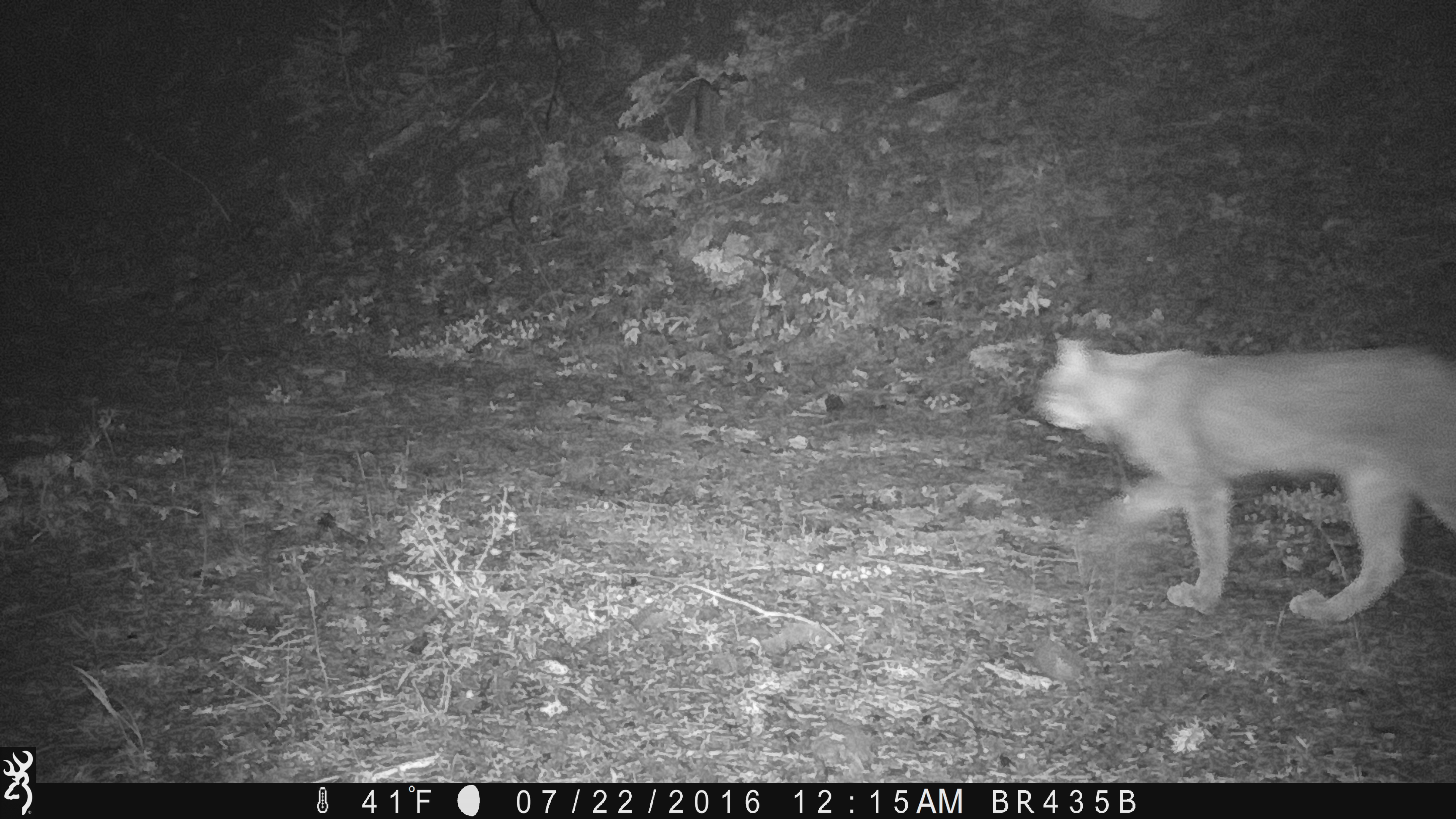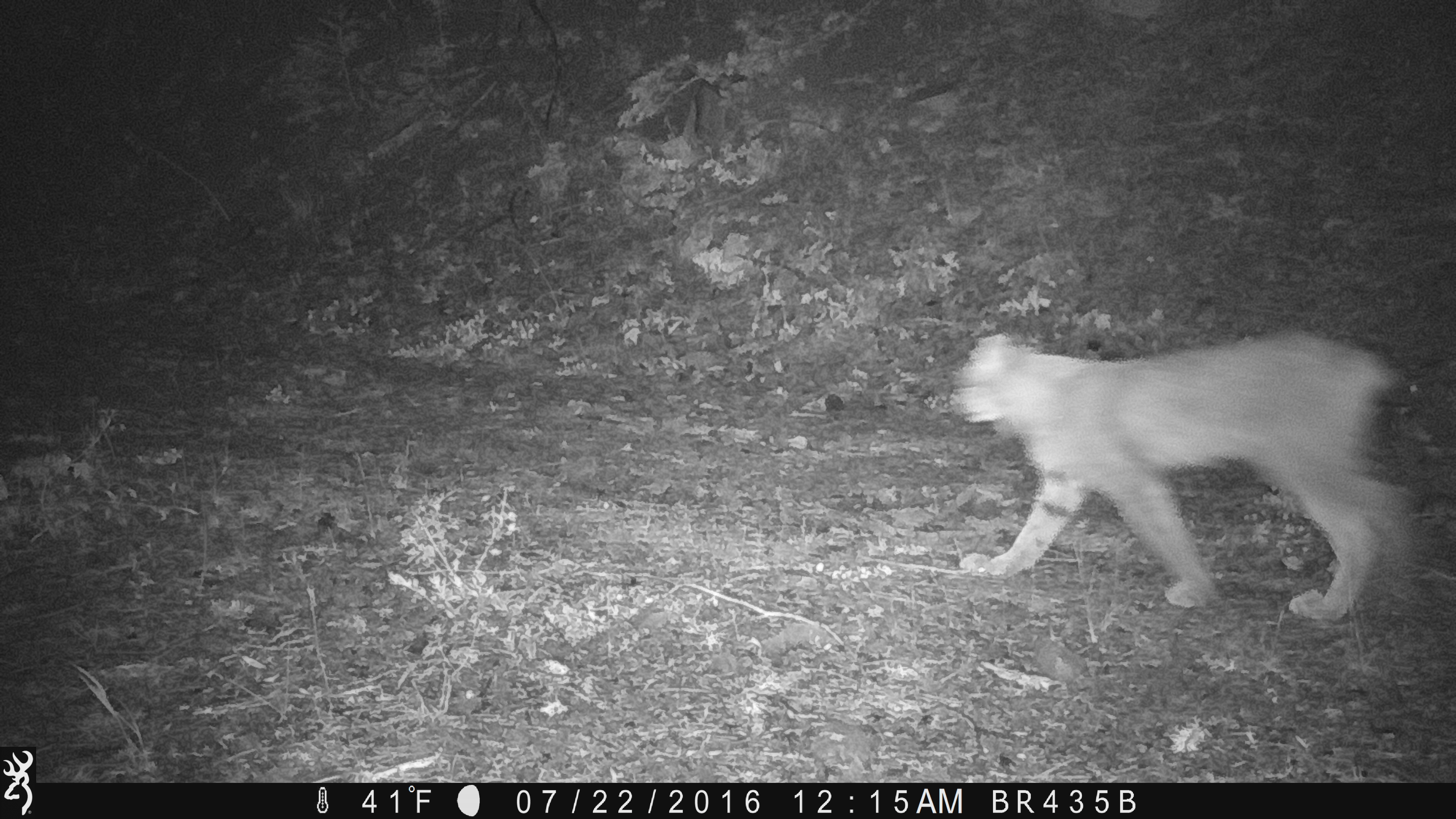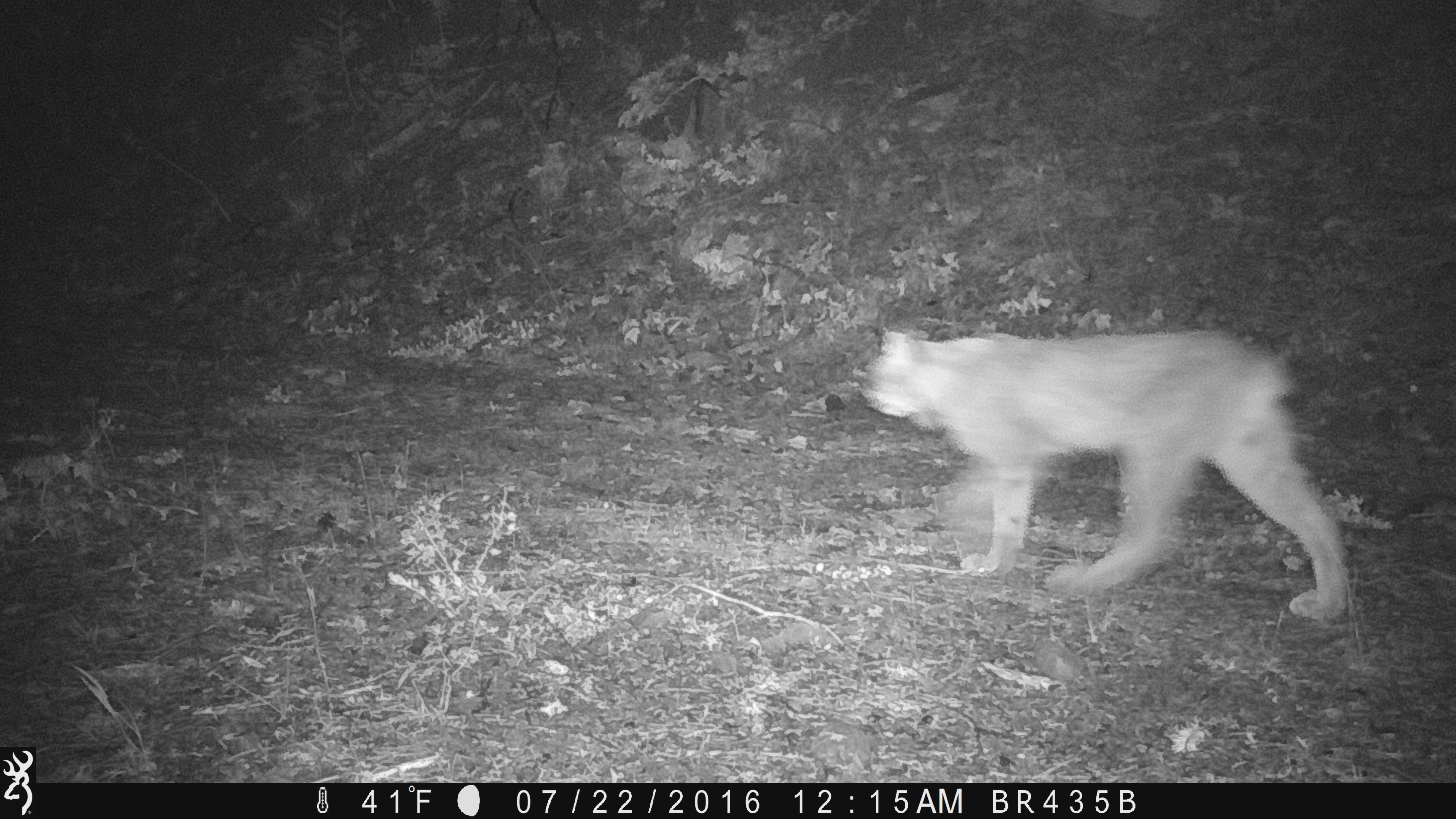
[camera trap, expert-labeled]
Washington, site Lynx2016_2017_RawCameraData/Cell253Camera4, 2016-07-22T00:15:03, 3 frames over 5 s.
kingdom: Animalia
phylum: Chordata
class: Mammalia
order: Carnivora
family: Felidae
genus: Lynx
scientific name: Lynx canadensis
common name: canada lynx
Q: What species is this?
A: Lynx canadensis (canada lynx).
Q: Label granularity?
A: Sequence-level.